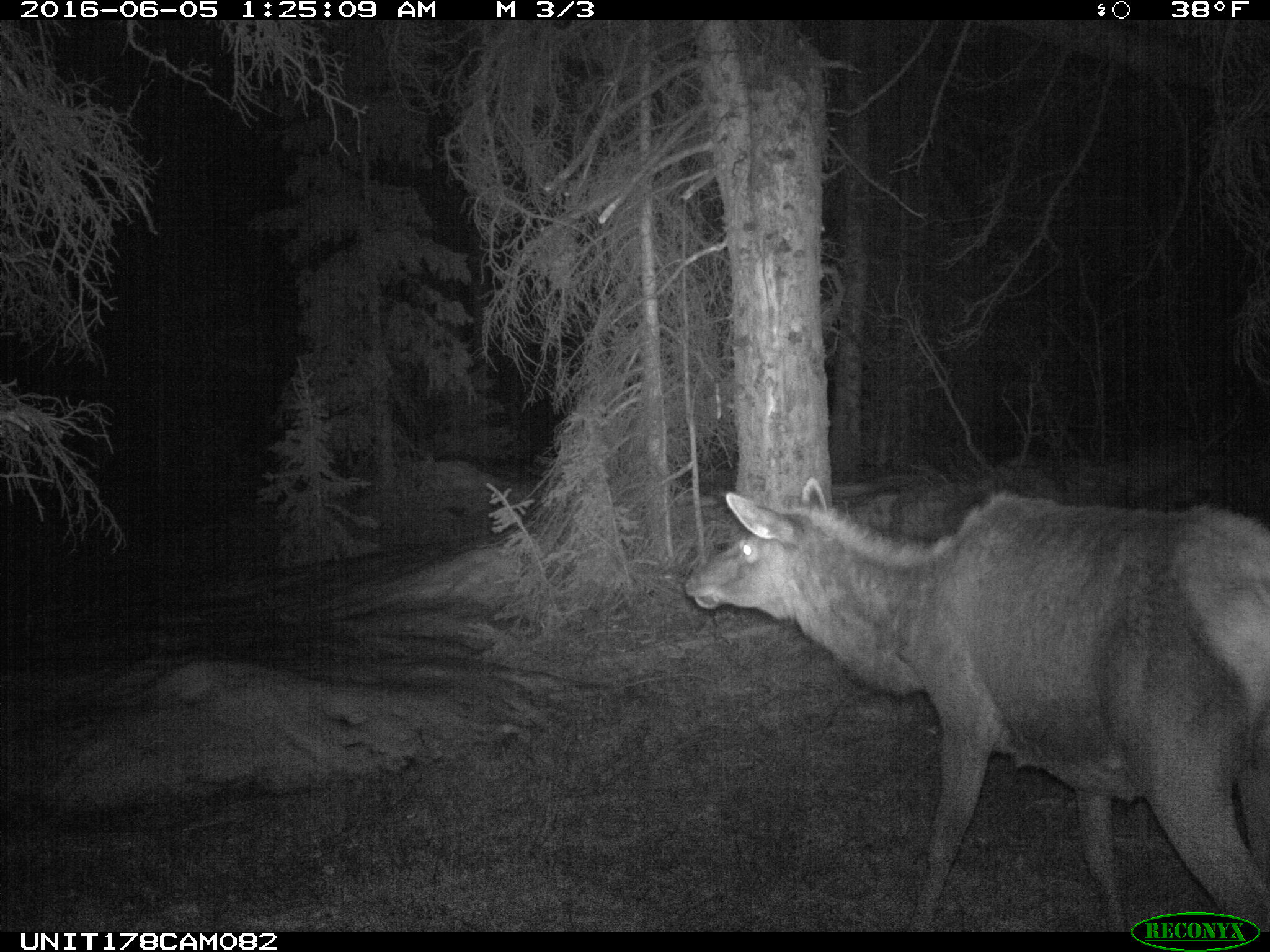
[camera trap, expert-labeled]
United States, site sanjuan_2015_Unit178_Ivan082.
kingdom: Animalia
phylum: Chordata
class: Mammalia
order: Artiodactyla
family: Cervidae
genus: Cervus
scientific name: Cervus elaphus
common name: red deer